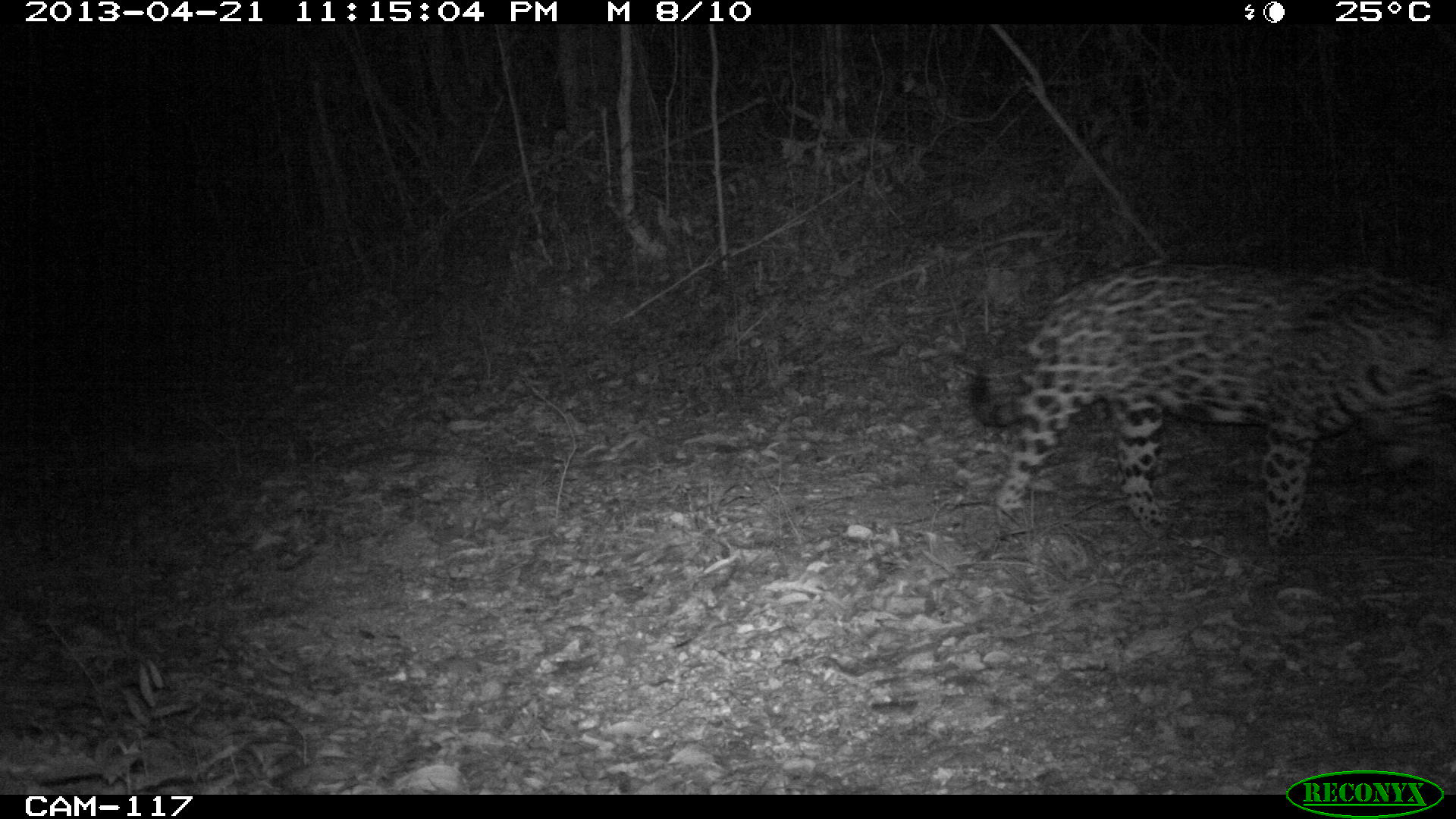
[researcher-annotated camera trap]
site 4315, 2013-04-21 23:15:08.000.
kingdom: Animalia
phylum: Chordata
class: Mammalia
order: Carnivora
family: Felidae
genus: Panthera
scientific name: Panthera onca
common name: jaguar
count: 1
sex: male